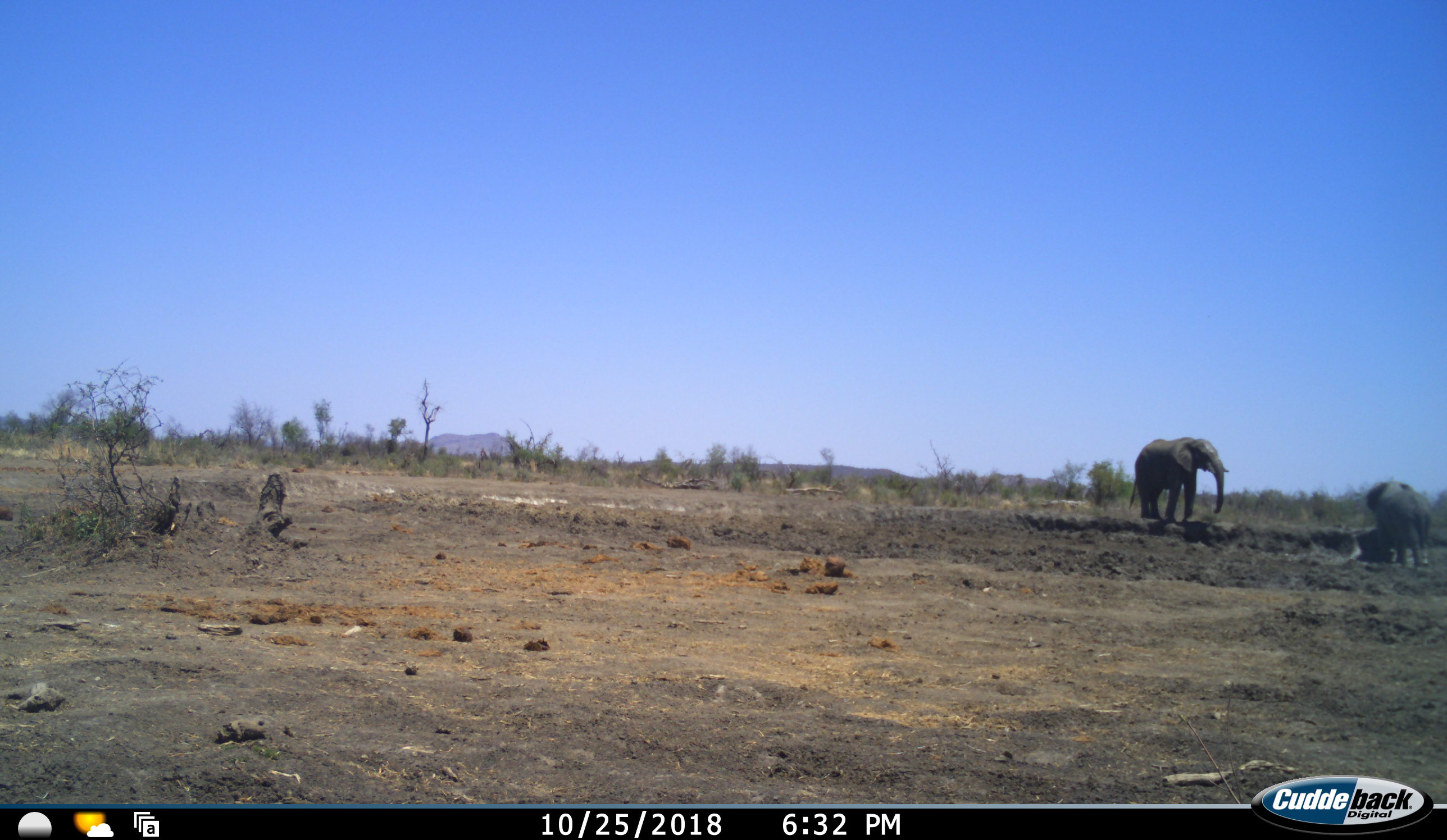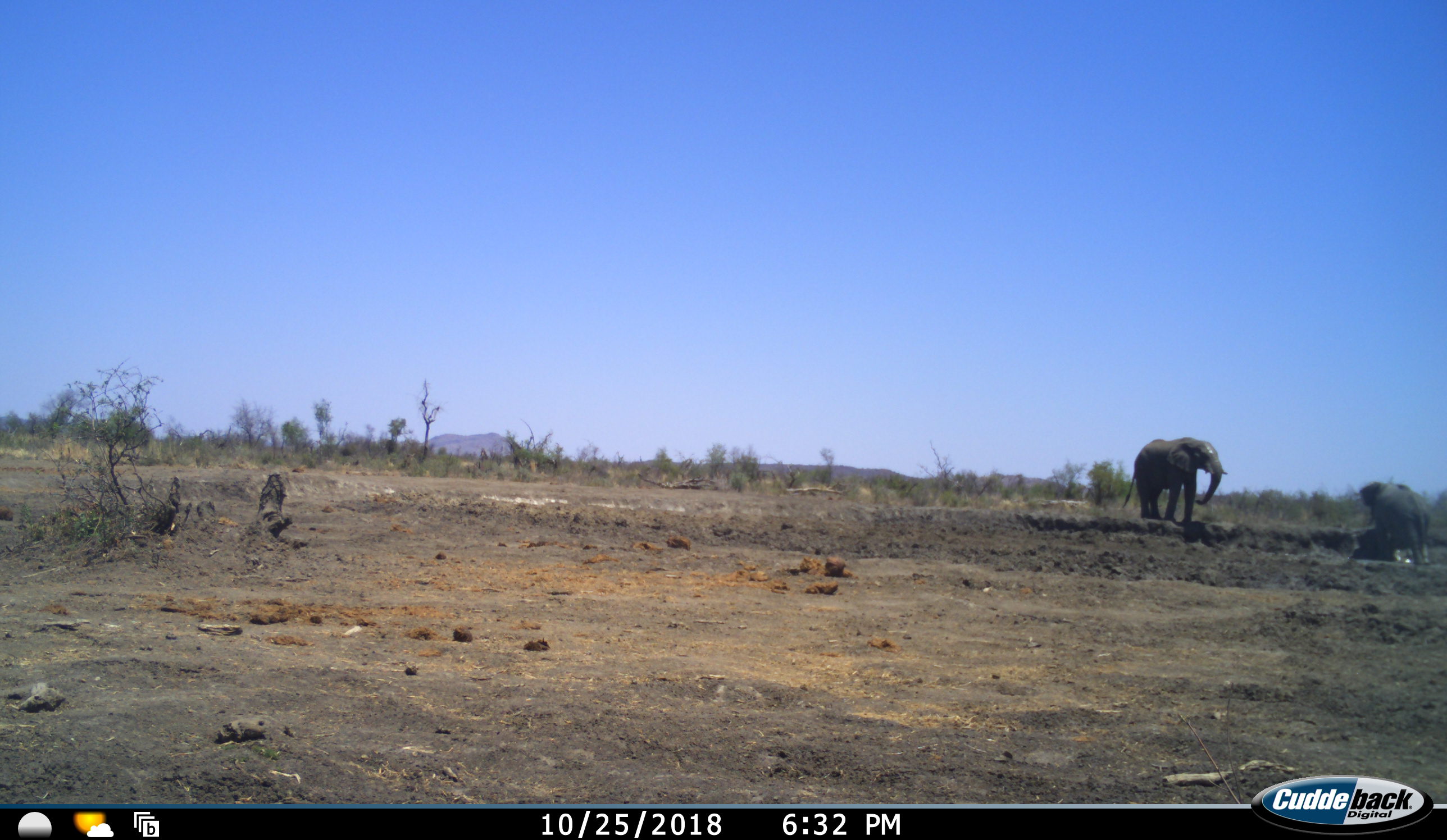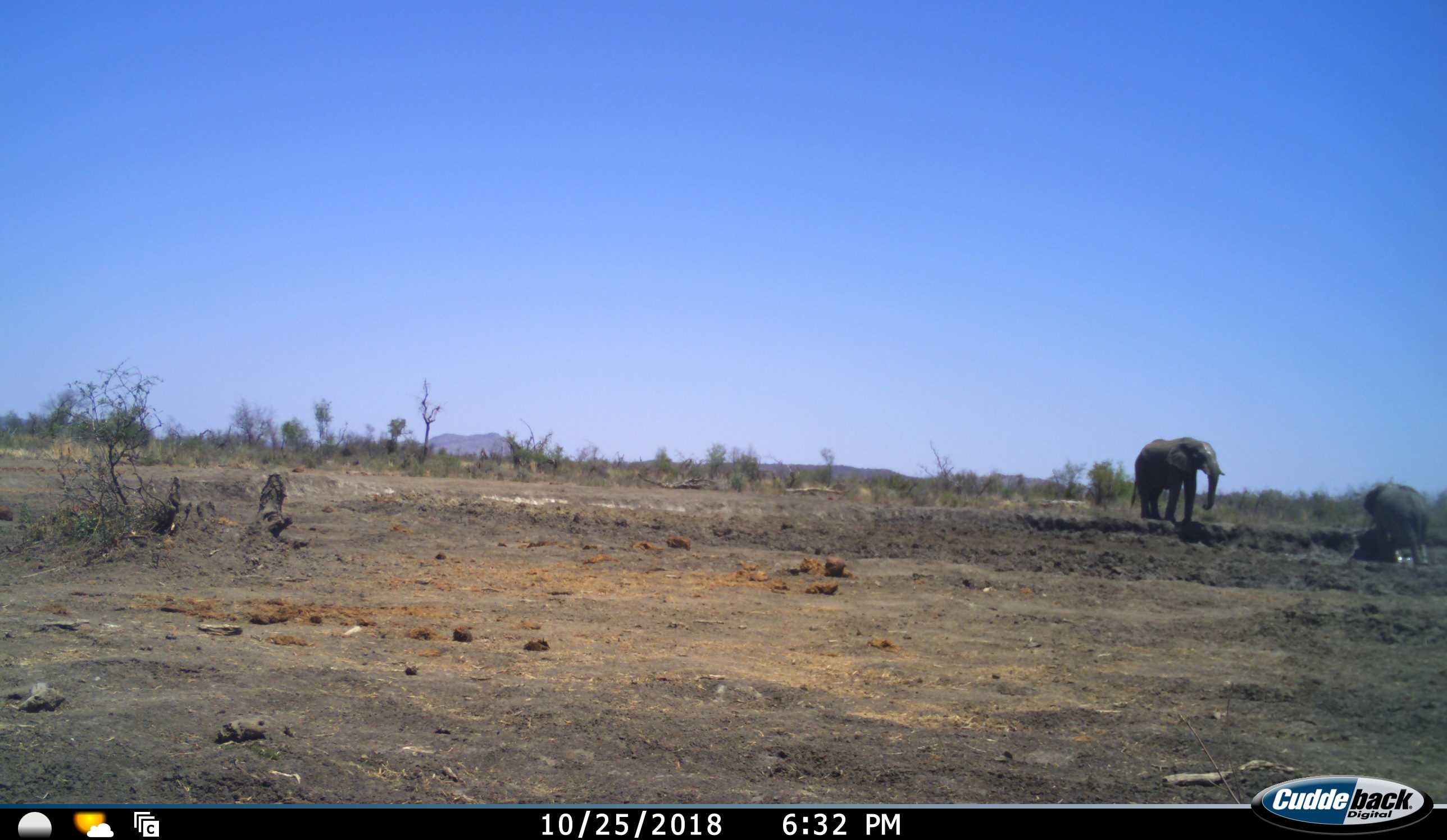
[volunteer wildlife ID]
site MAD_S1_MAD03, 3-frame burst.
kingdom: Animalia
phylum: Chordata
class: Mammalia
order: Proboscidea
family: Elephantidae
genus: Loxodonta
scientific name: Loxodonta africana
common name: african bush elephant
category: elephant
Elephant (african bush elephant) (Loxodonta africana), count 2. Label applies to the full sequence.